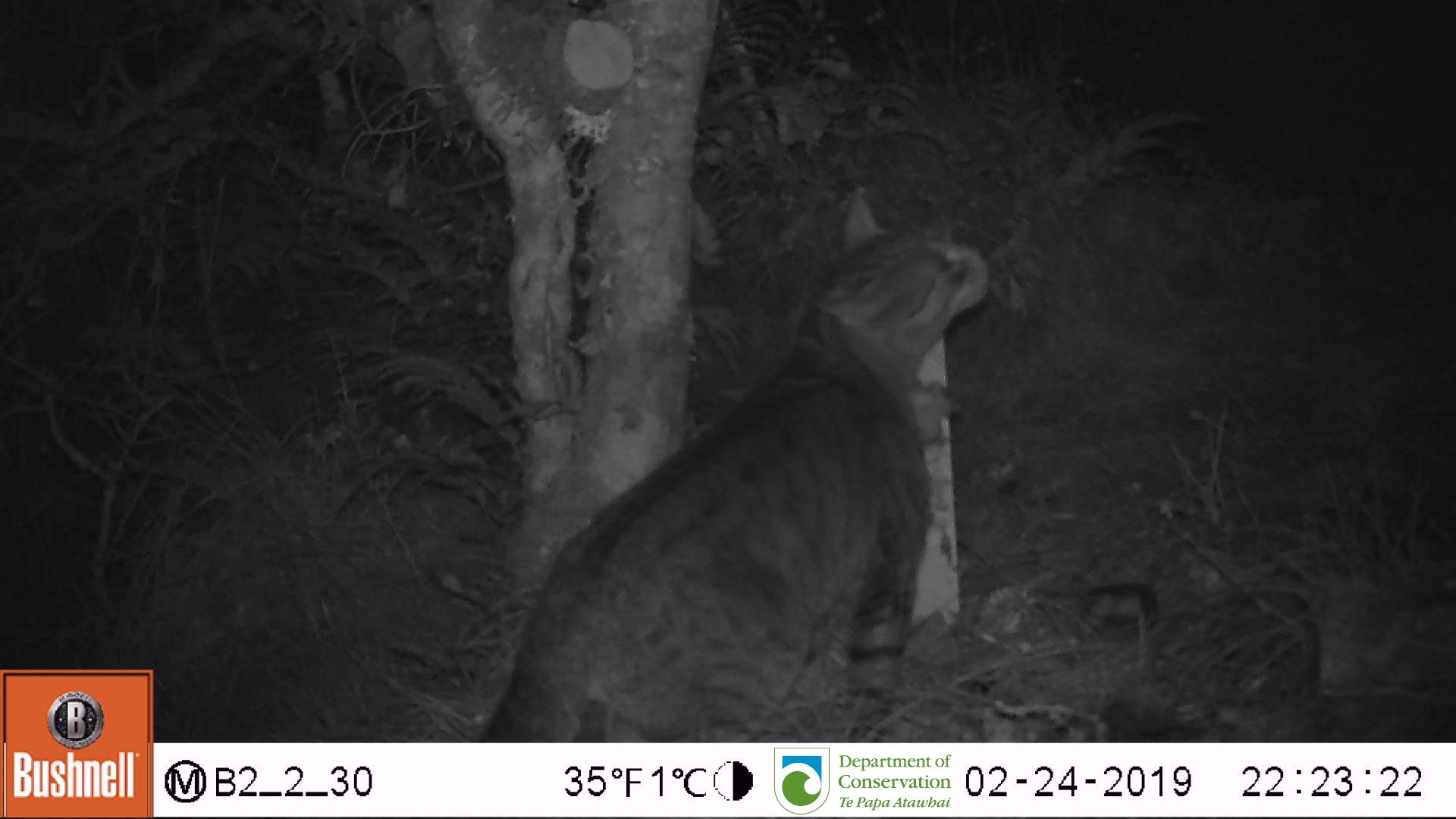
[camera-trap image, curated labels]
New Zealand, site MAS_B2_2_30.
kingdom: Animalia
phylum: Chordata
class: Mammalia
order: Carnivora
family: Felidae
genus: Felis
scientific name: Felis catus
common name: domestic cat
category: cat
Cat (domestic cat) (Felis catus).